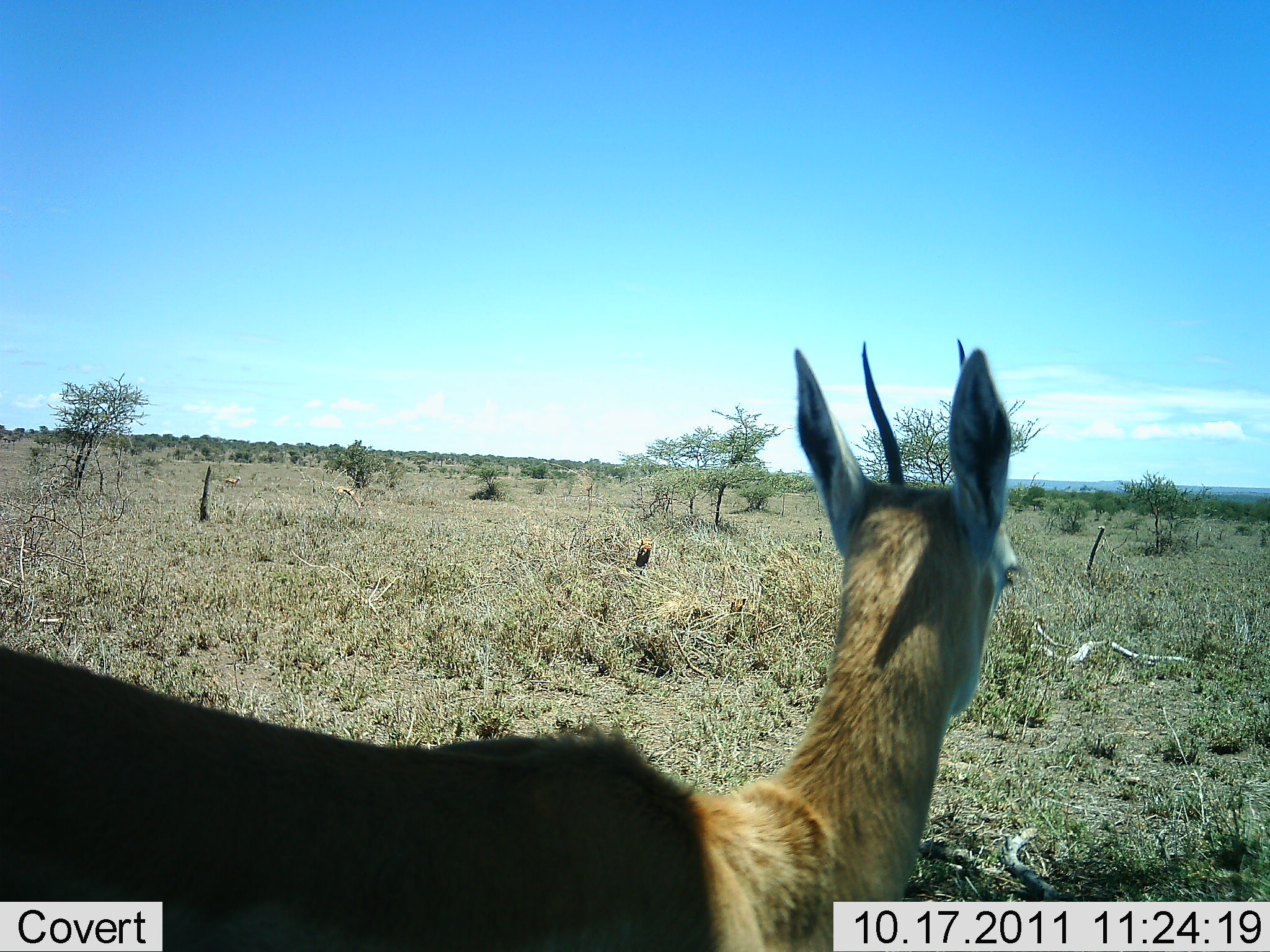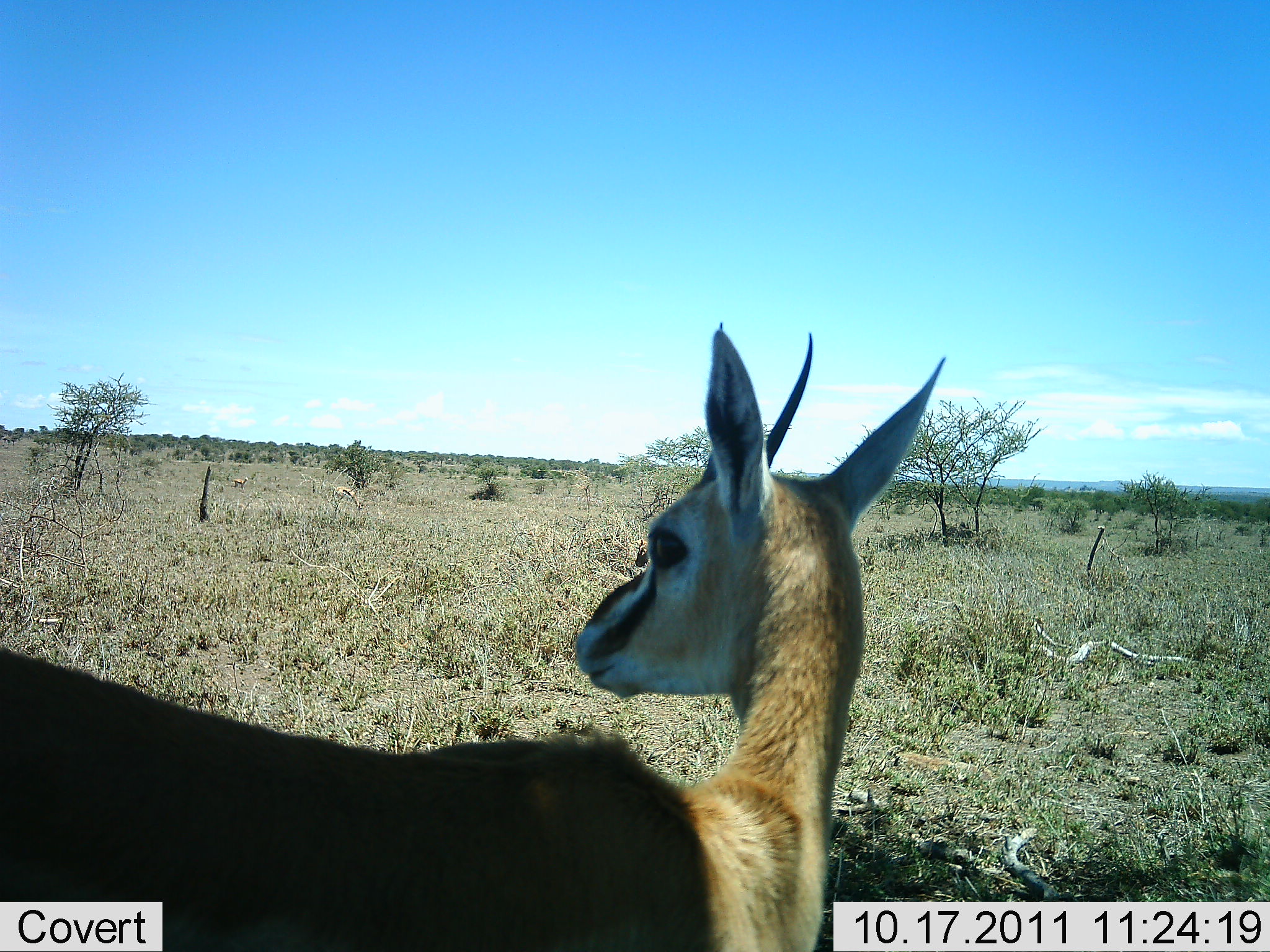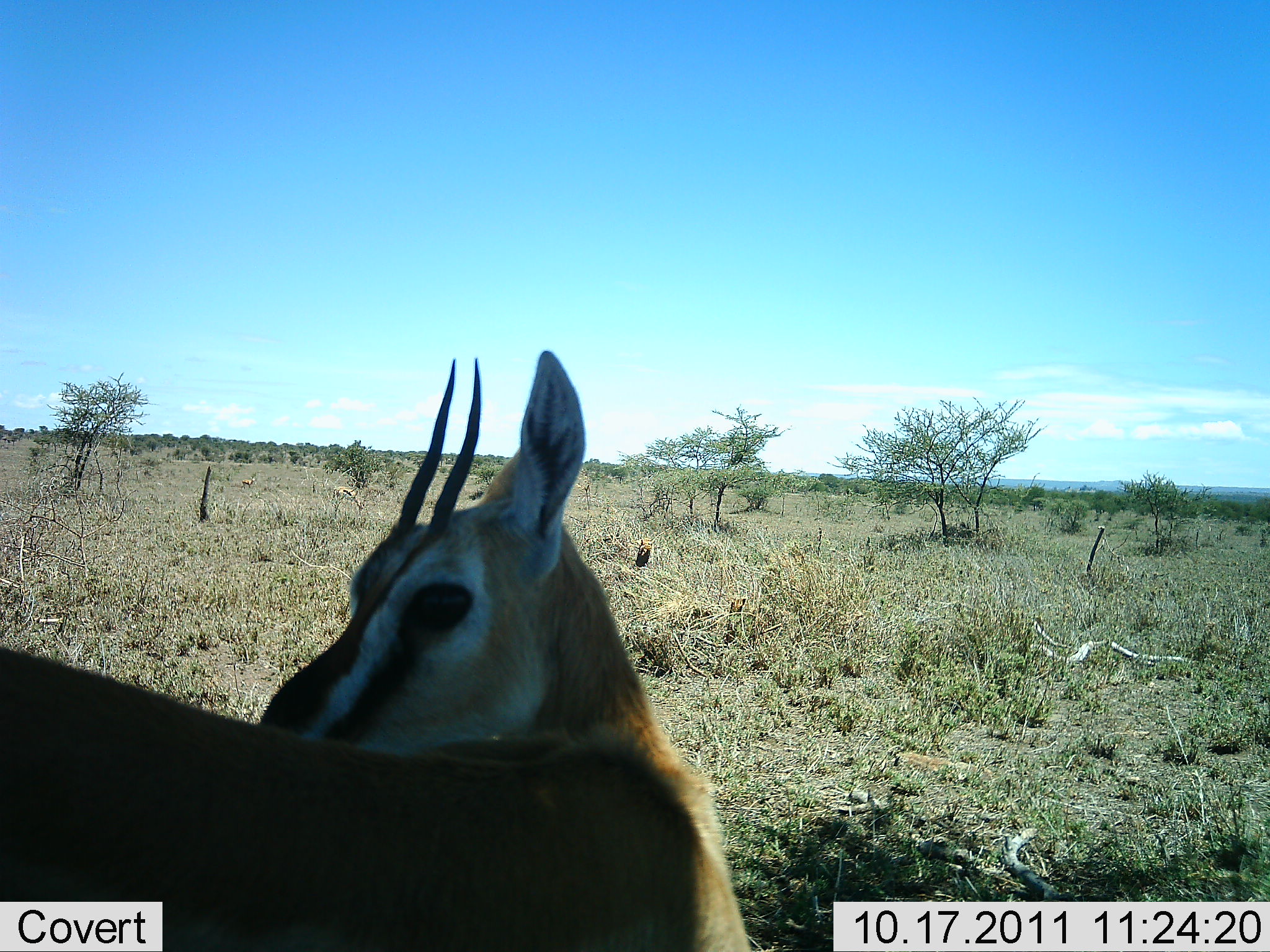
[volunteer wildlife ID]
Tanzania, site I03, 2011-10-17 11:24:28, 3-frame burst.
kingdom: Animalia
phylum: Chordata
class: Mammalia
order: Artiodactyla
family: Bovidae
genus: Eudorcas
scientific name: Eudorcas thomsonii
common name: thomson's gazelle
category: gazellethomsons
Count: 1.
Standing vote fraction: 86%.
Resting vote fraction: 7%.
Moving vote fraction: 7%.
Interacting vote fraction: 7%.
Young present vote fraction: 0%.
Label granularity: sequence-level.